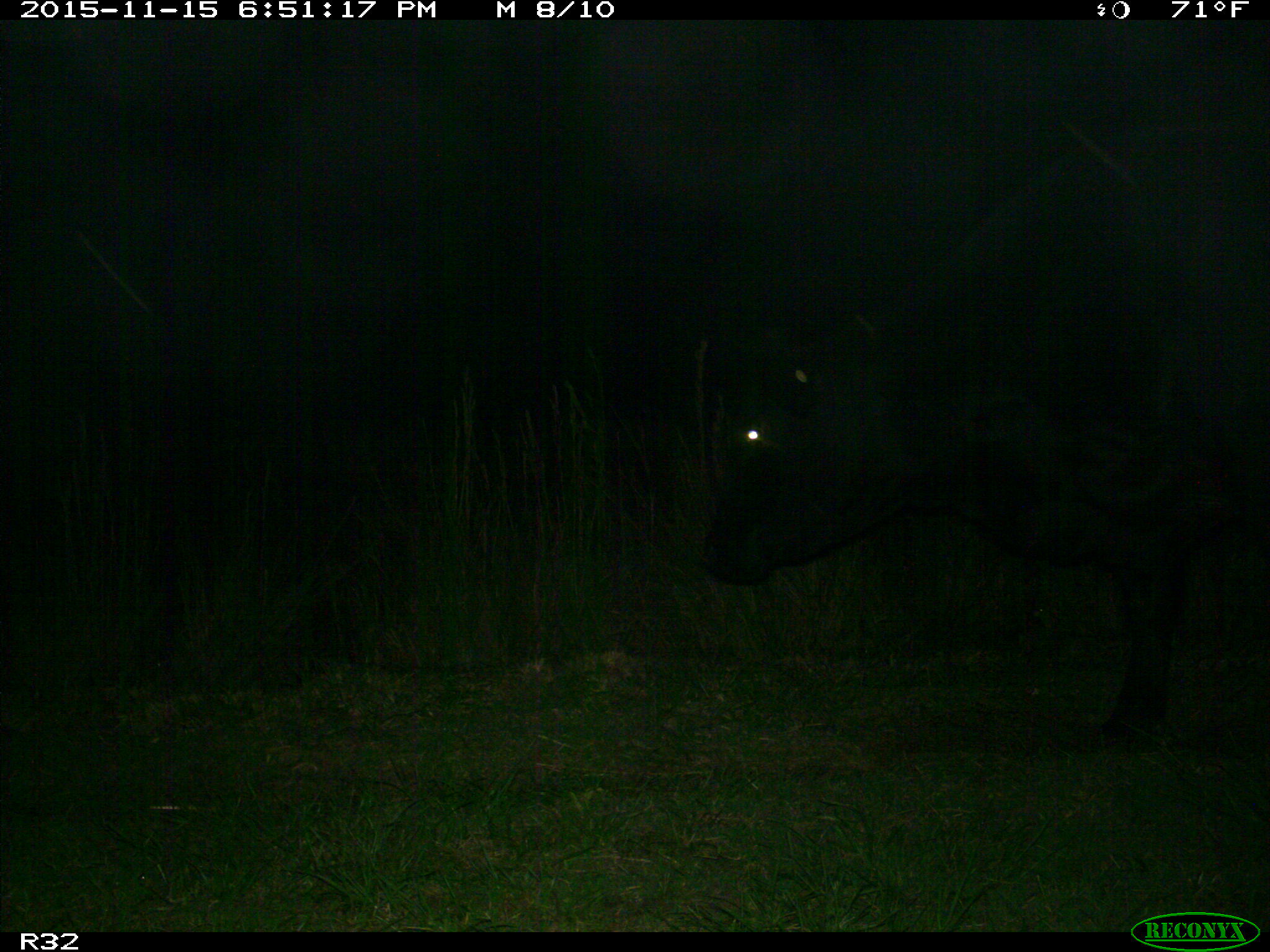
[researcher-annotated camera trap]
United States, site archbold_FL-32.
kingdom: Animalia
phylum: Chordata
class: Mammalia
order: Artiodactyla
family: Bovidae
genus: Bos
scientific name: Bos taurus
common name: domestic cow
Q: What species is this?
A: Bos taurus (domestic cow).